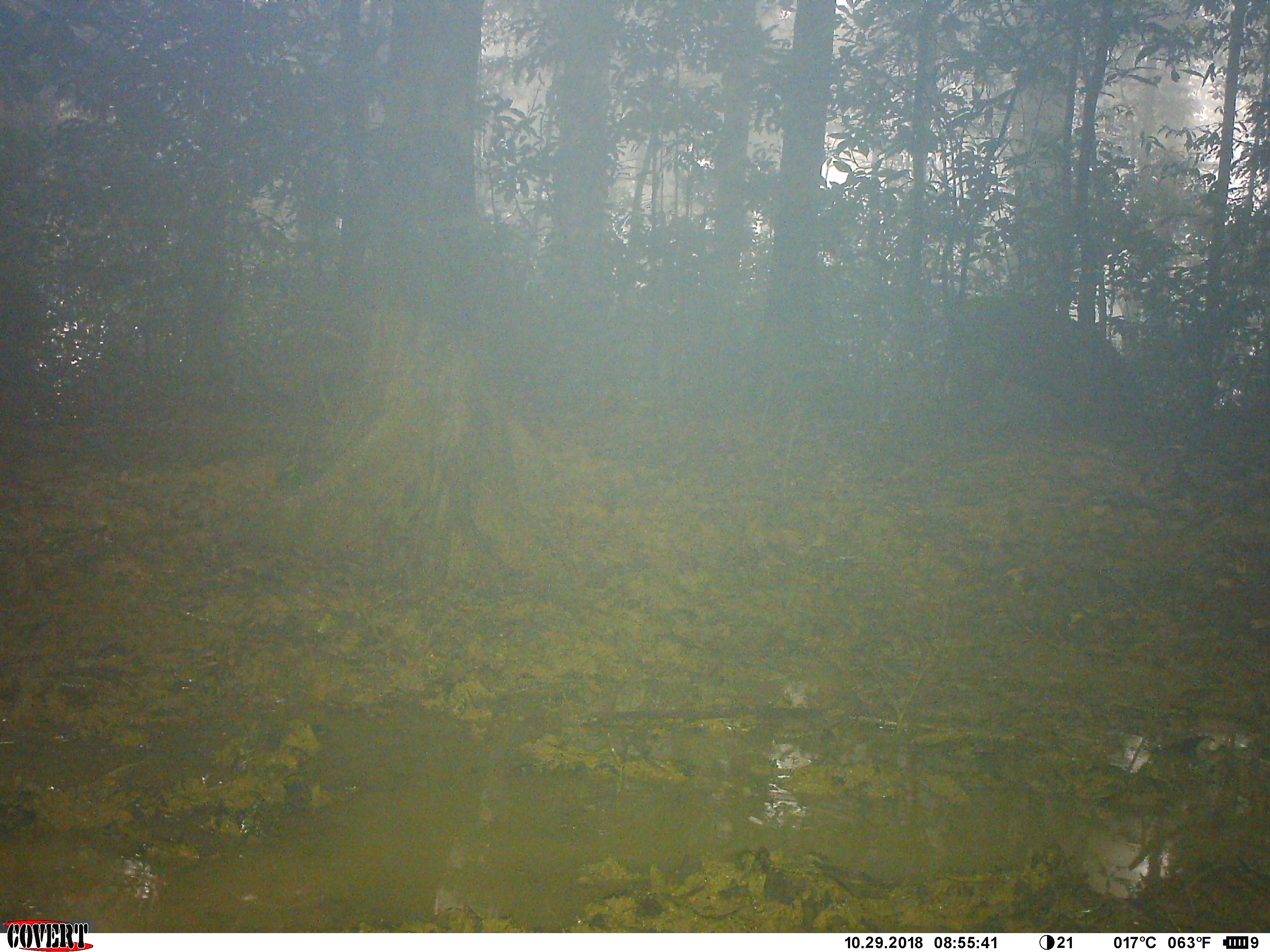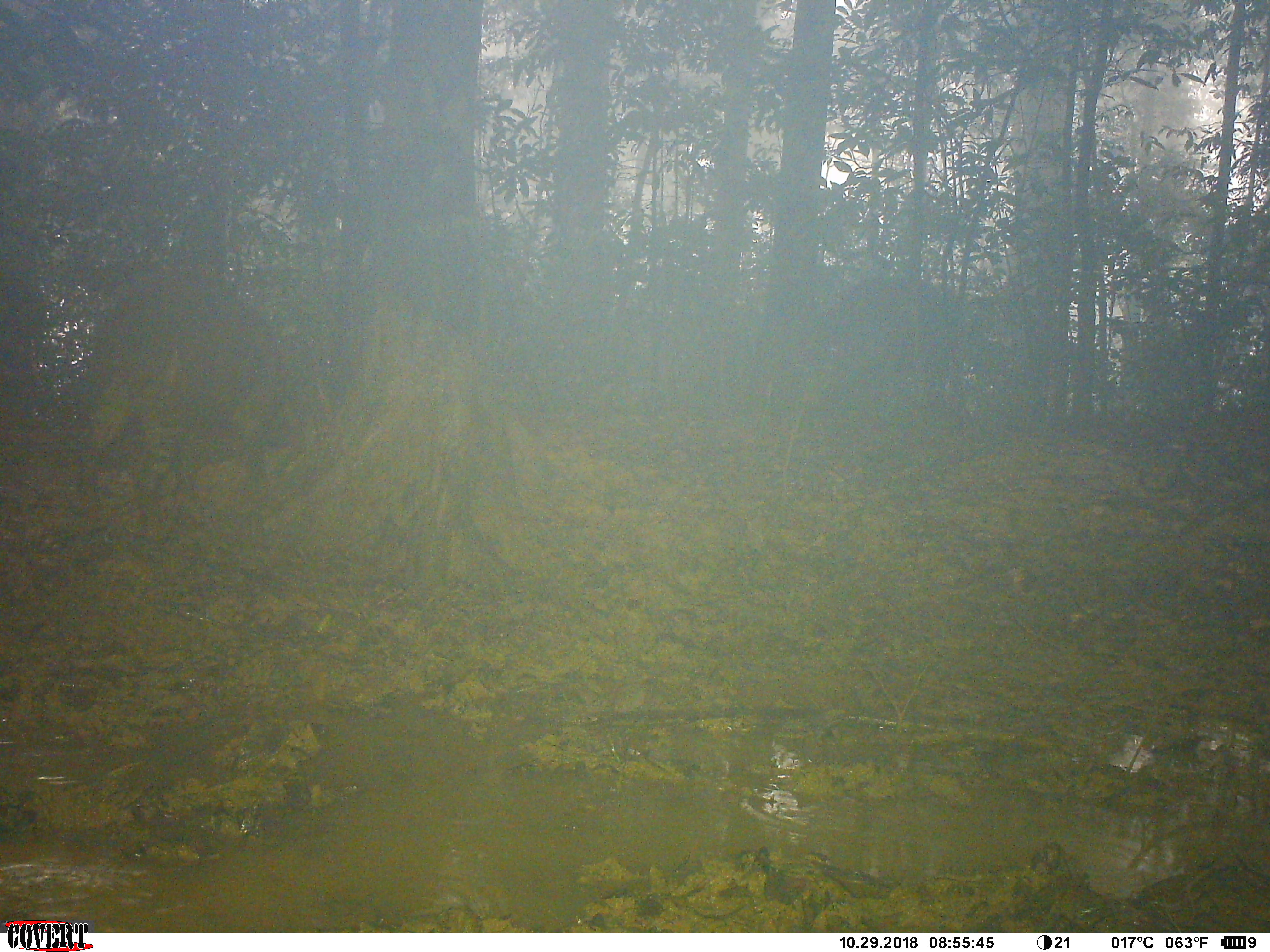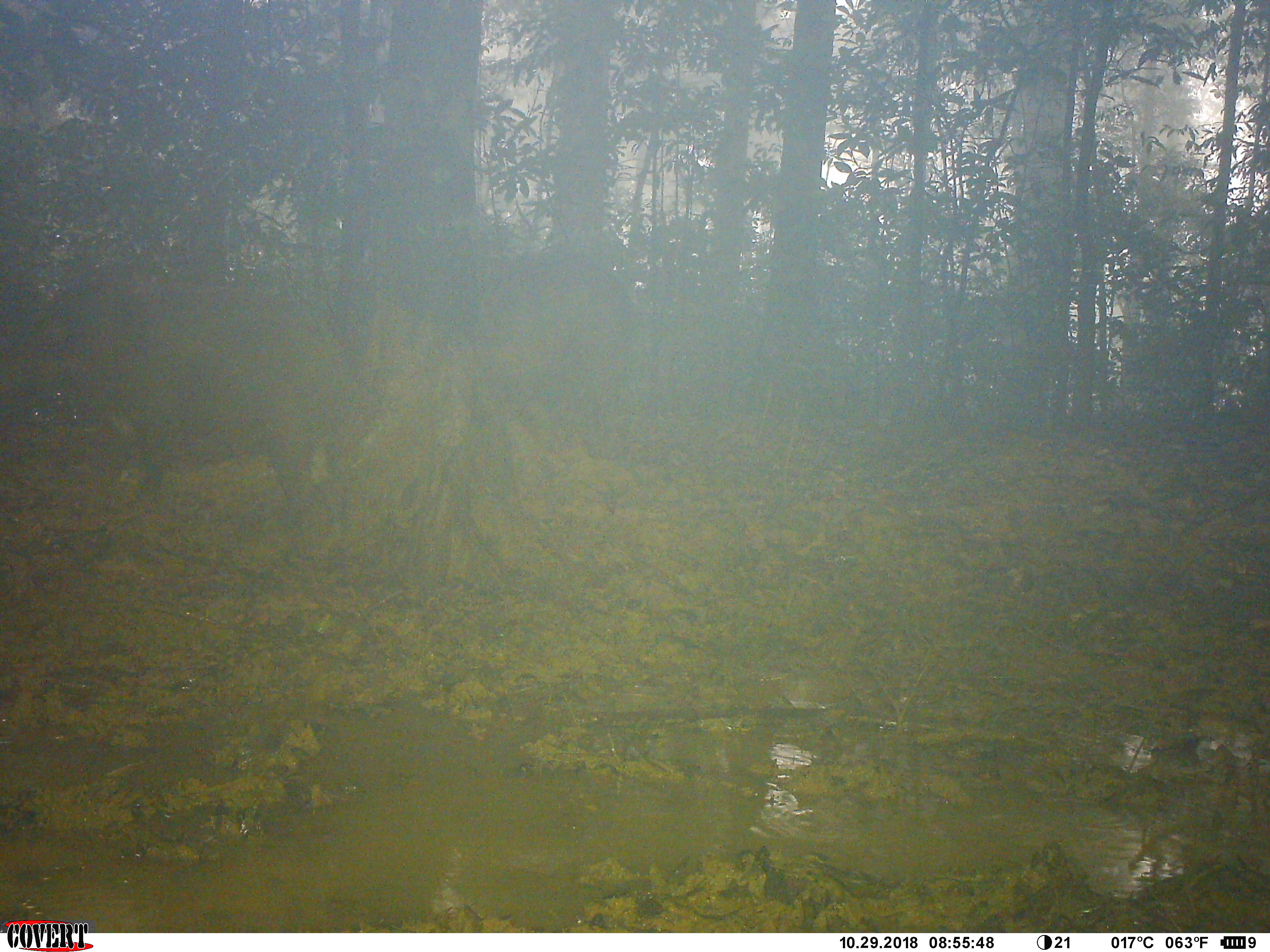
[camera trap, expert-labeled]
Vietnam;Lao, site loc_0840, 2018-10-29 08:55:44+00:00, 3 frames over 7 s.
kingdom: Animalia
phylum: Chordata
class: Mammalia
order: Artiodactyla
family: Suidae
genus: Sus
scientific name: Sus scrofa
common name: eurasian wild pig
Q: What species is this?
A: Eurasian wild pig (Sus scrofa).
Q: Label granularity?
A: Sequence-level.